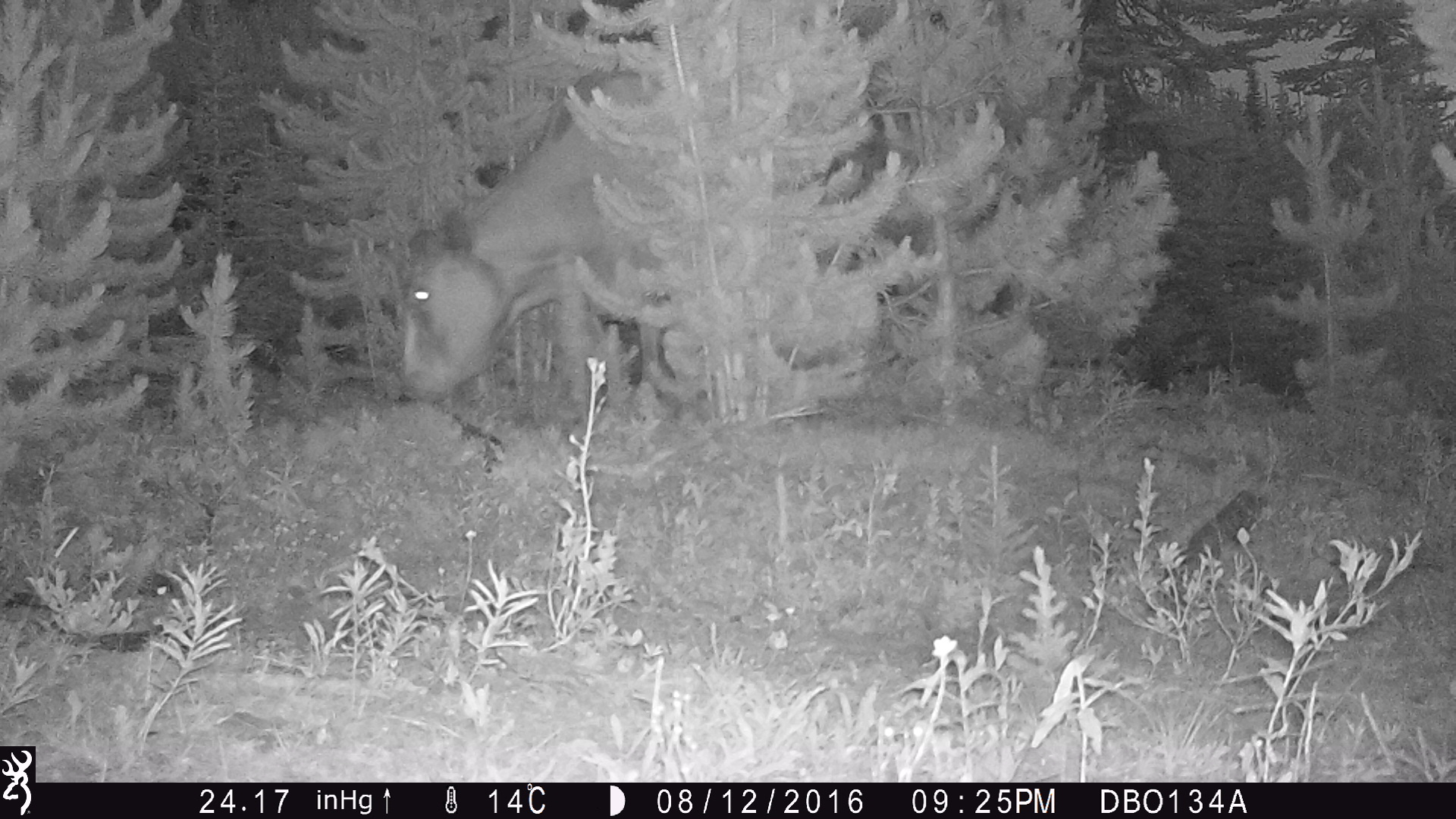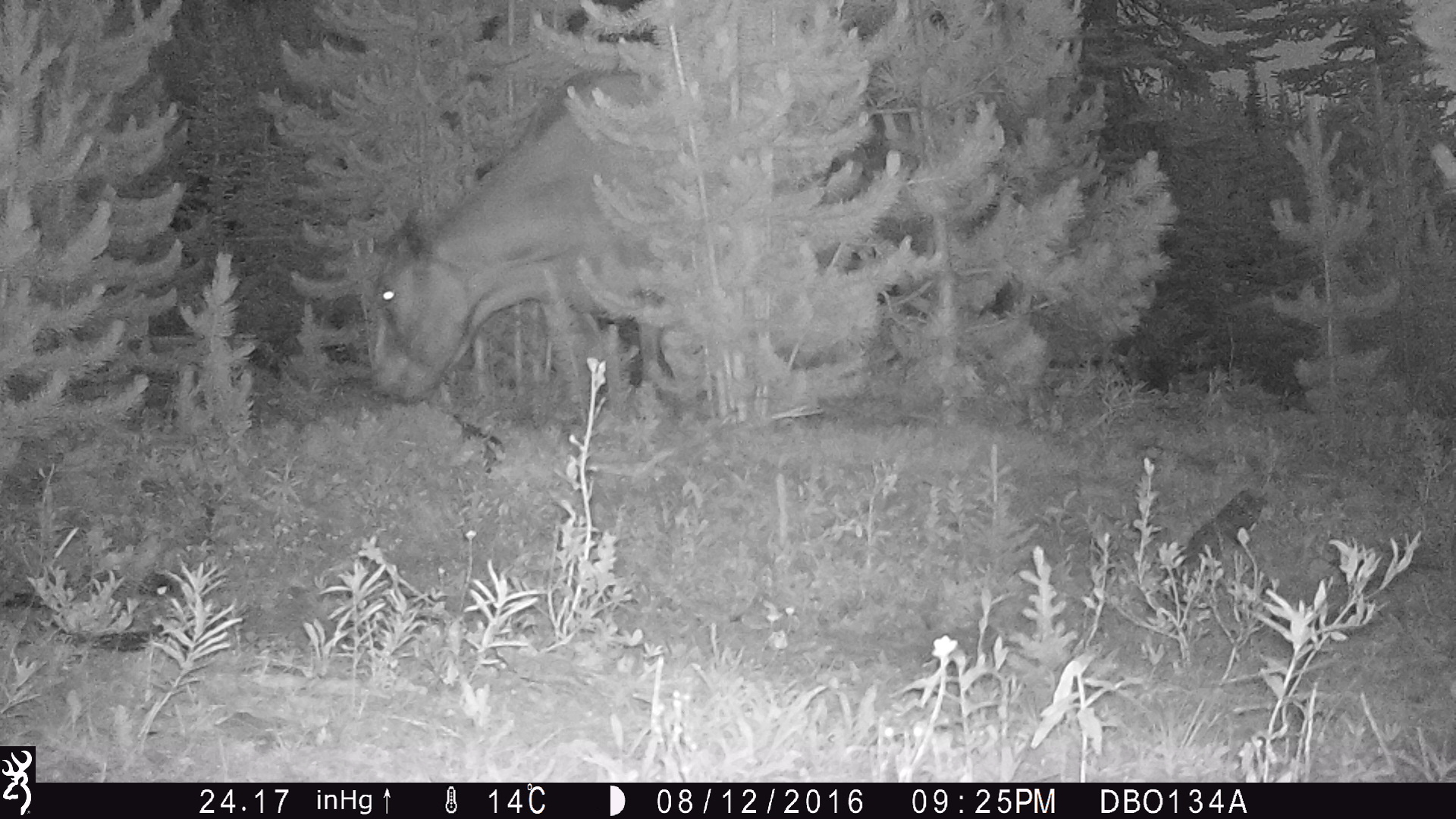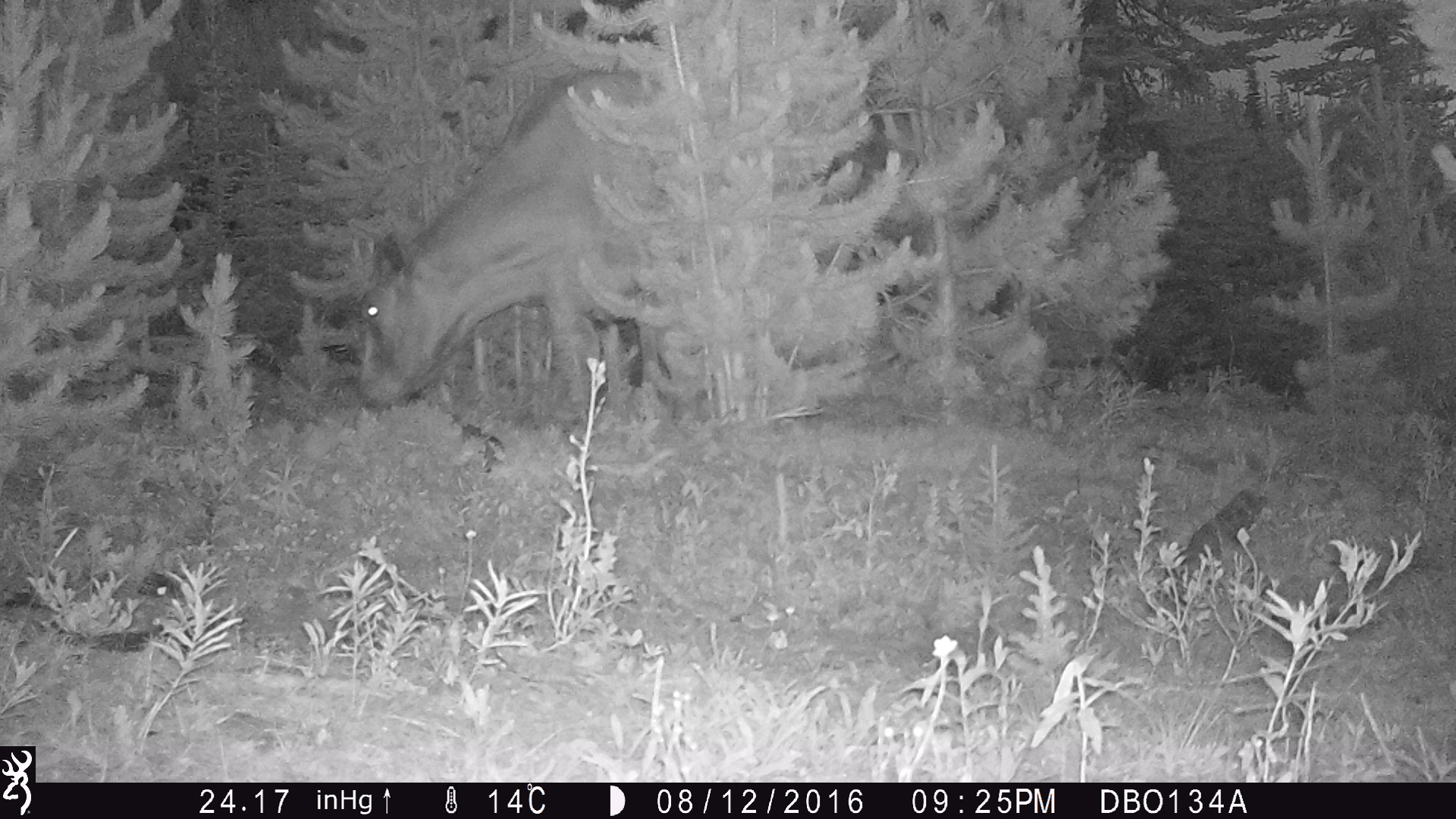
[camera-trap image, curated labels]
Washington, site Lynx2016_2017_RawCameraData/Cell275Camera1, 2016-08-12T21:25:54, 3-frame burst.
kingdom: Animalia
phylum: Chordata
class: Mammalia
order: Artiodactyla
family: Bovidae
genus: Bos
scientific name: Bos taurus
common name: domestic cattle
Domestic cattle (Bos taurus). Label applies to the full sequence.